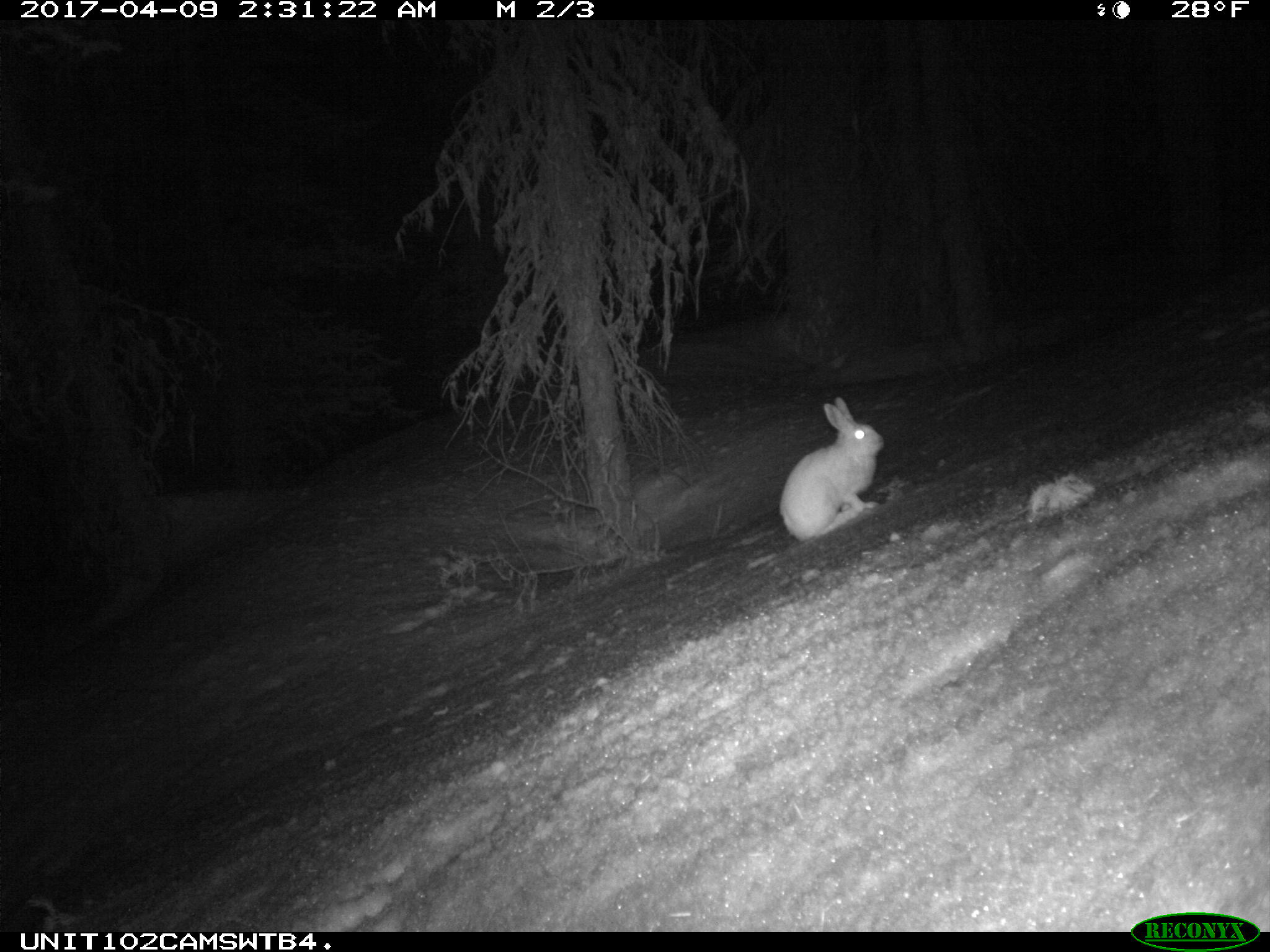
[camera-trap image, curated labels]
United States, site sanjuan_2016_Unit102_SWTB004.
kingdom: Animalia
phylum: Chordata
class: Mammalia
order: Lagomorpha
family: Leporidae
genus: Lepus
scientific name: Lepus americanus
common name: snowshoe hare